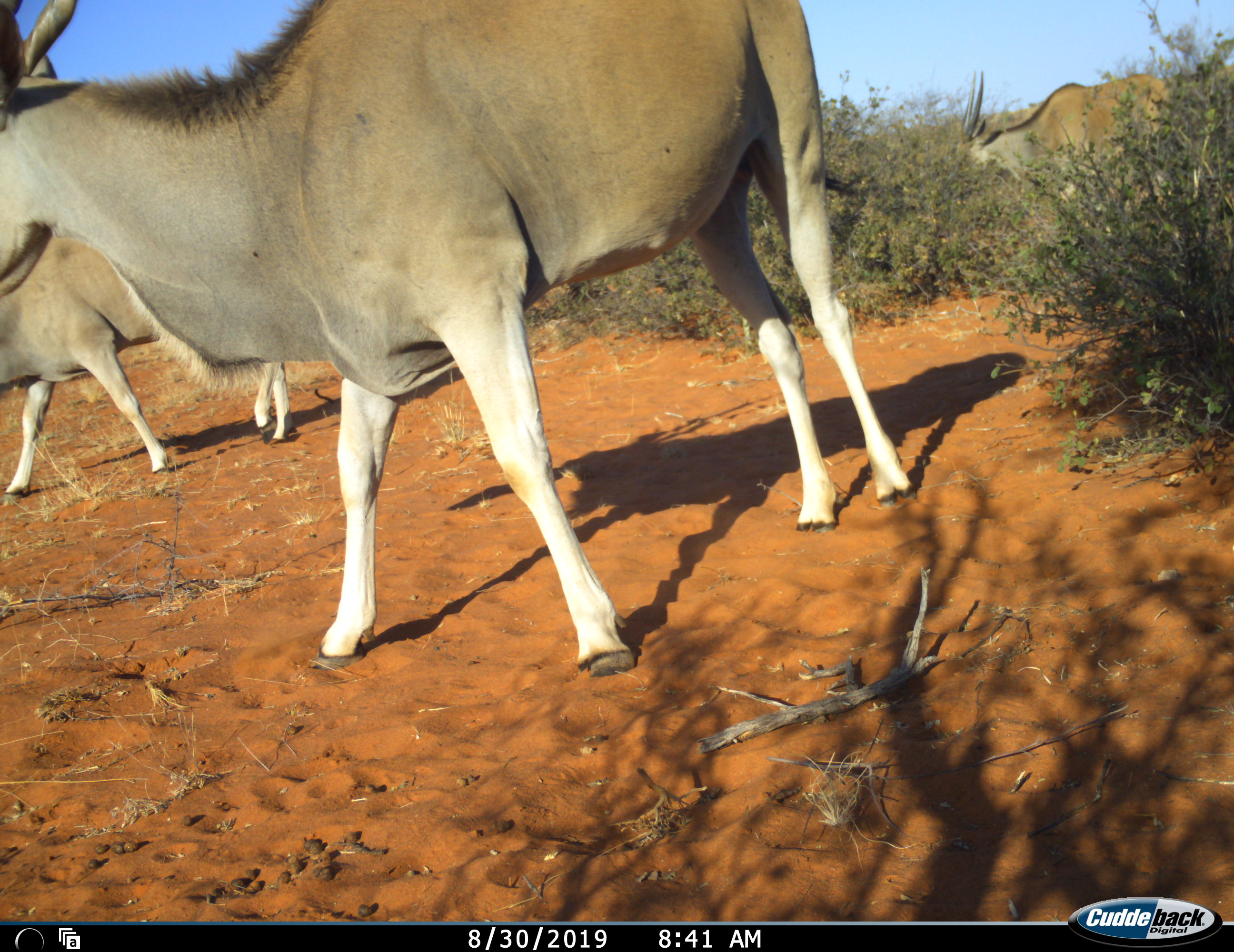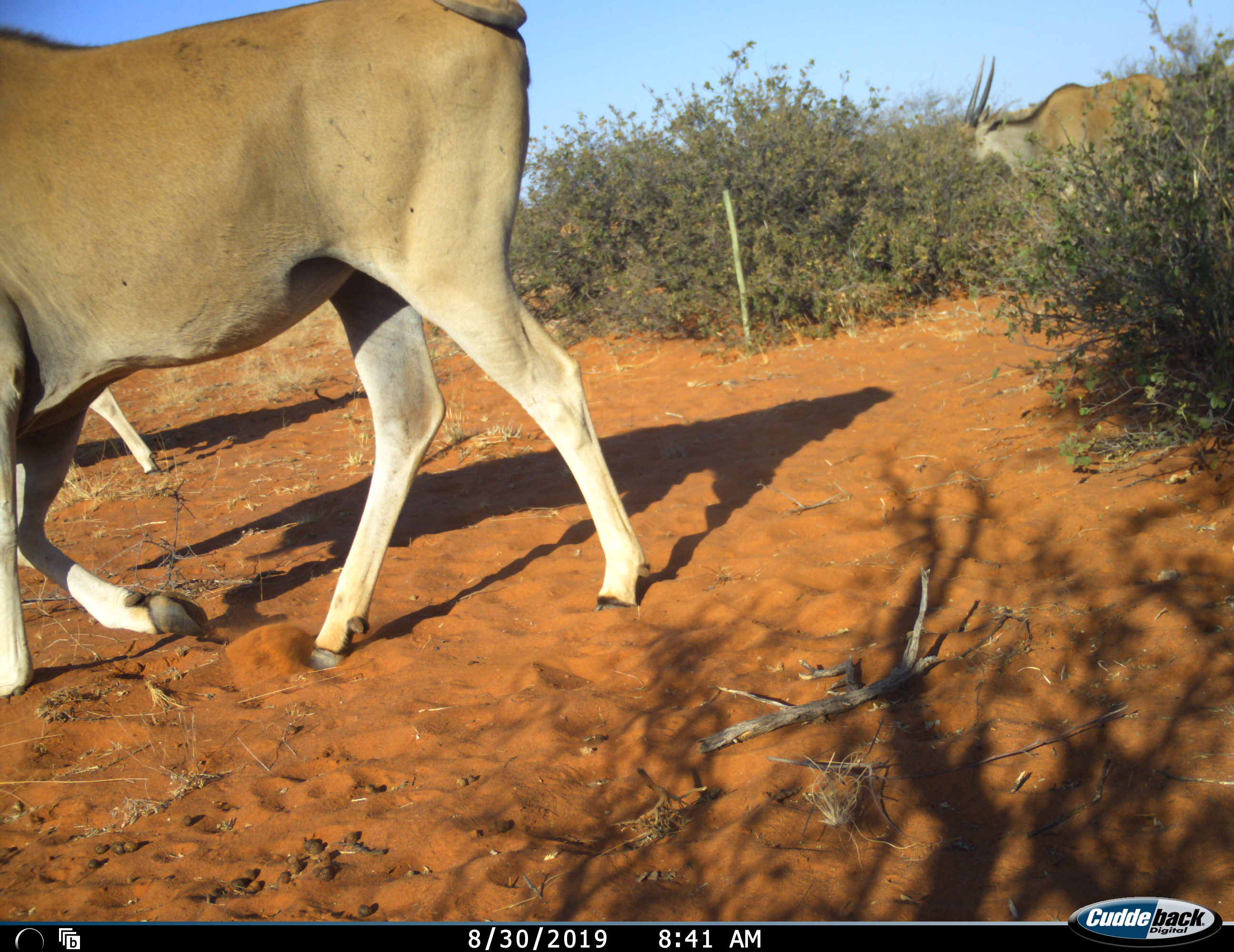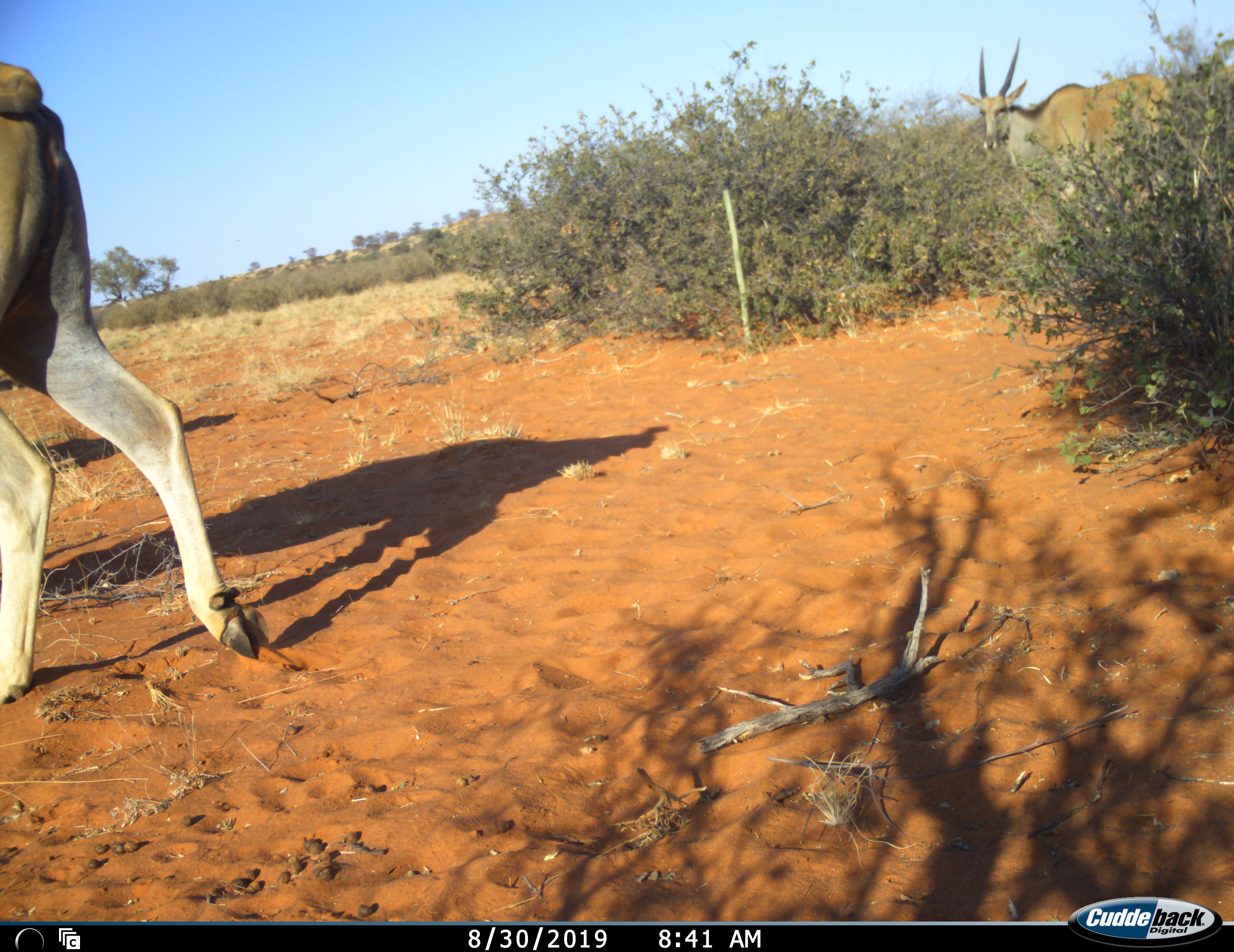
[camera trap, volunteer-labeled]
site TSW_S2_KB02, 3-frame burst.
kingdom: Animalia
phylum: Chordata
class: Mammalia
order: Artiodactyla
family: Bovidae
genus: Tragelaphus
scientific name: Tragelaphus oryx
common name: eland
Eland (Tragelaphus oryx), count 3. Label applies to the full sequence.